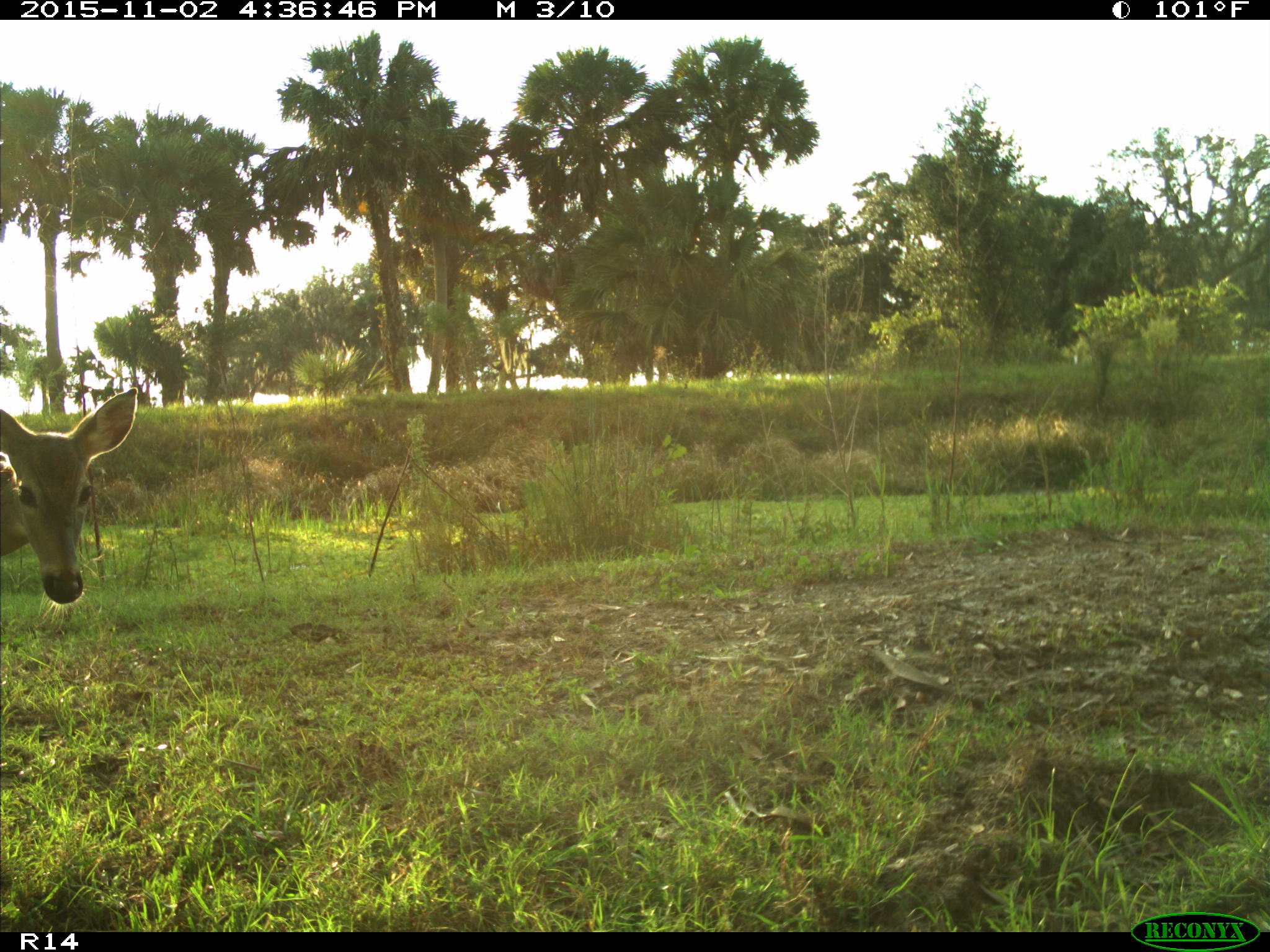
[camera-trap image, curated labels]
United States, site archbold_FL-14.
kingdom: Animalia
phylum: Chordata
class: Mammalia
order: Artiodactyla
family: Cervidae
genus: Odocoileus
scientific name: Odocoileus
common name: deer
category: unidentified deer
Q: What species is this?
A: Unidentified deer (deer) (Odocoileus).